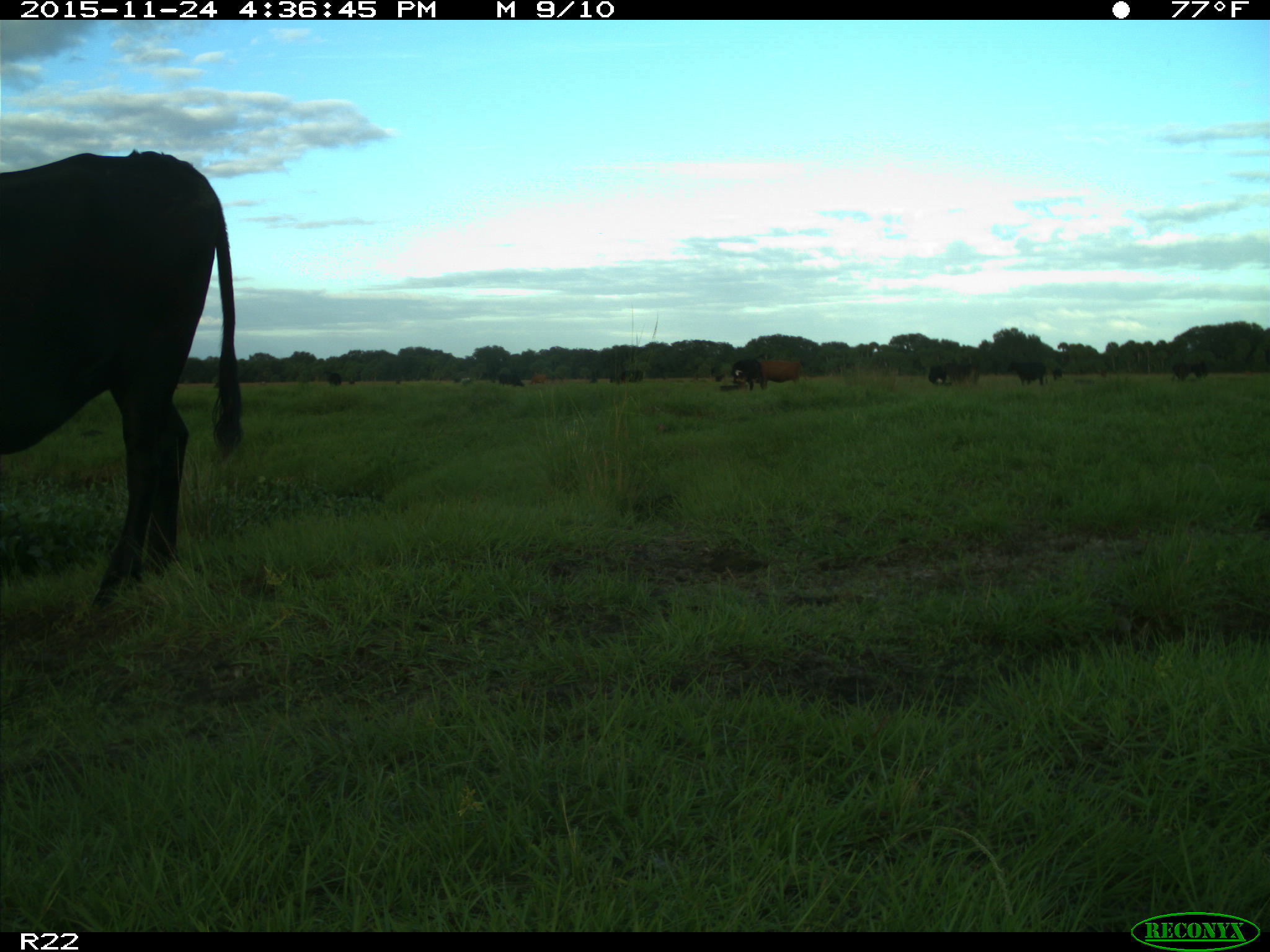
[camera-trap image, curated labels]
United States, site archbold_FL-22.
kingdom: Animalia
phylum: Chordata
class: Mammalia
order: Artiodactyla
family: Bovidae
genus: Bos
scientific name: Bos taurus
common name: domestic cow